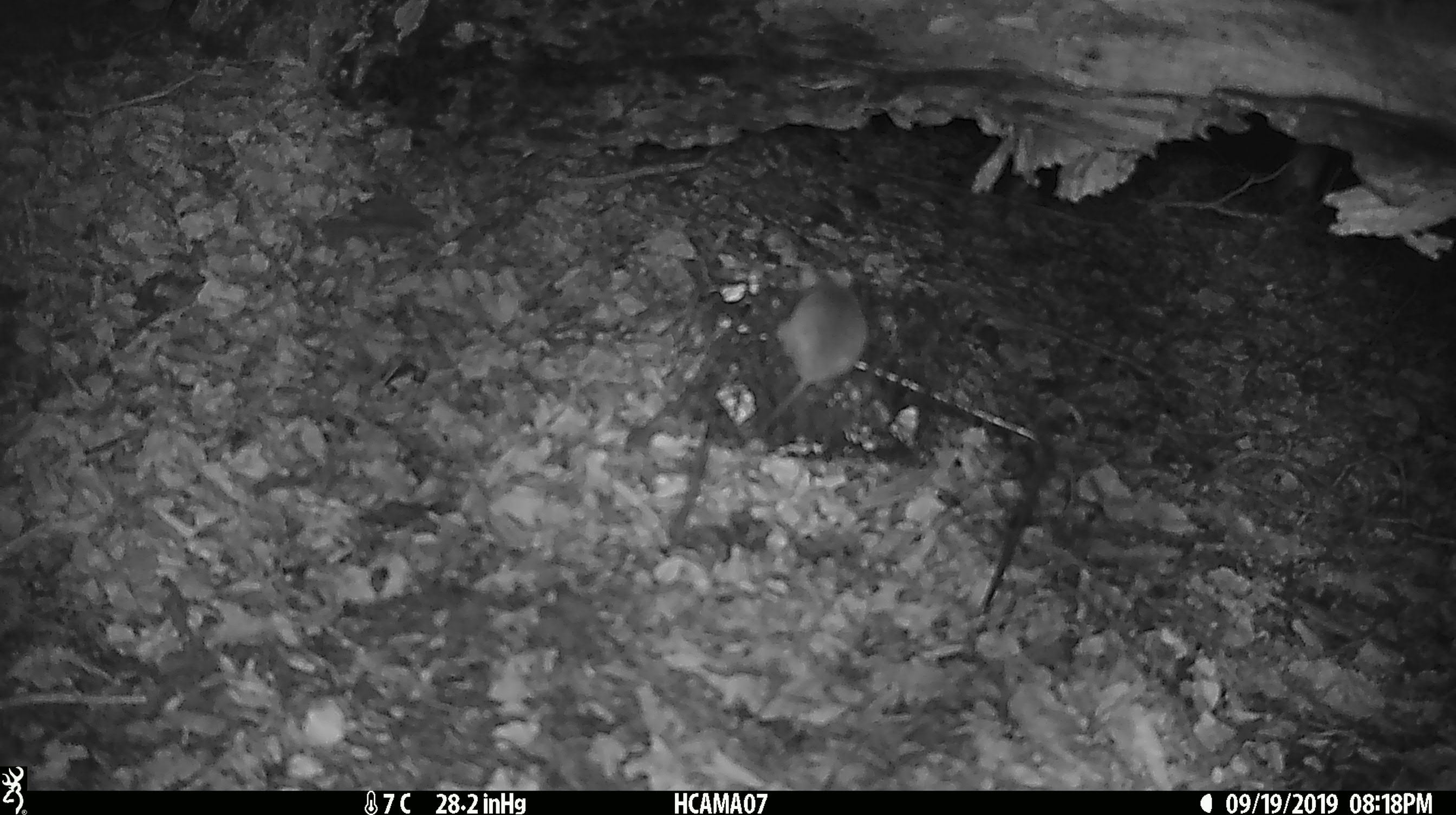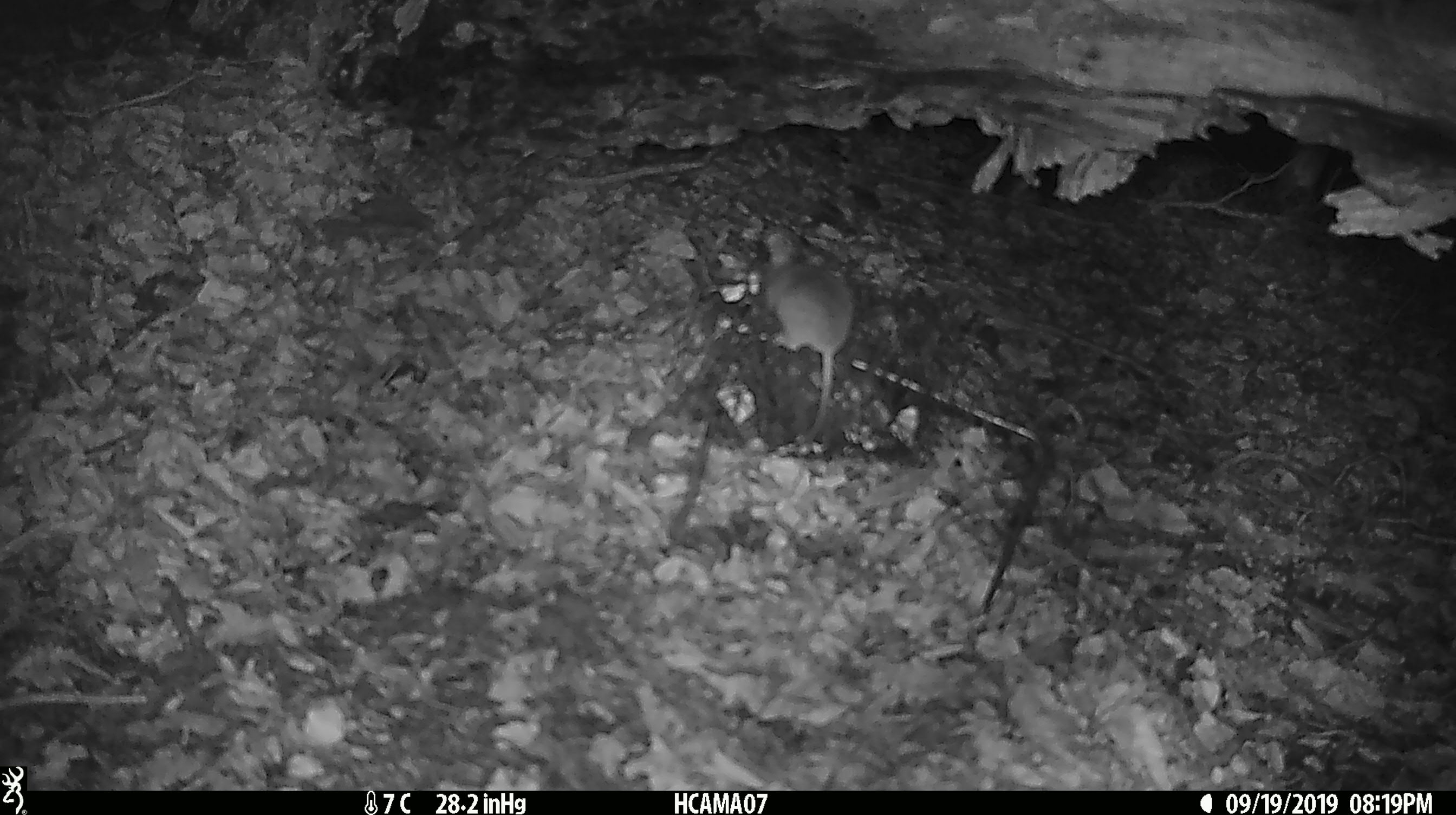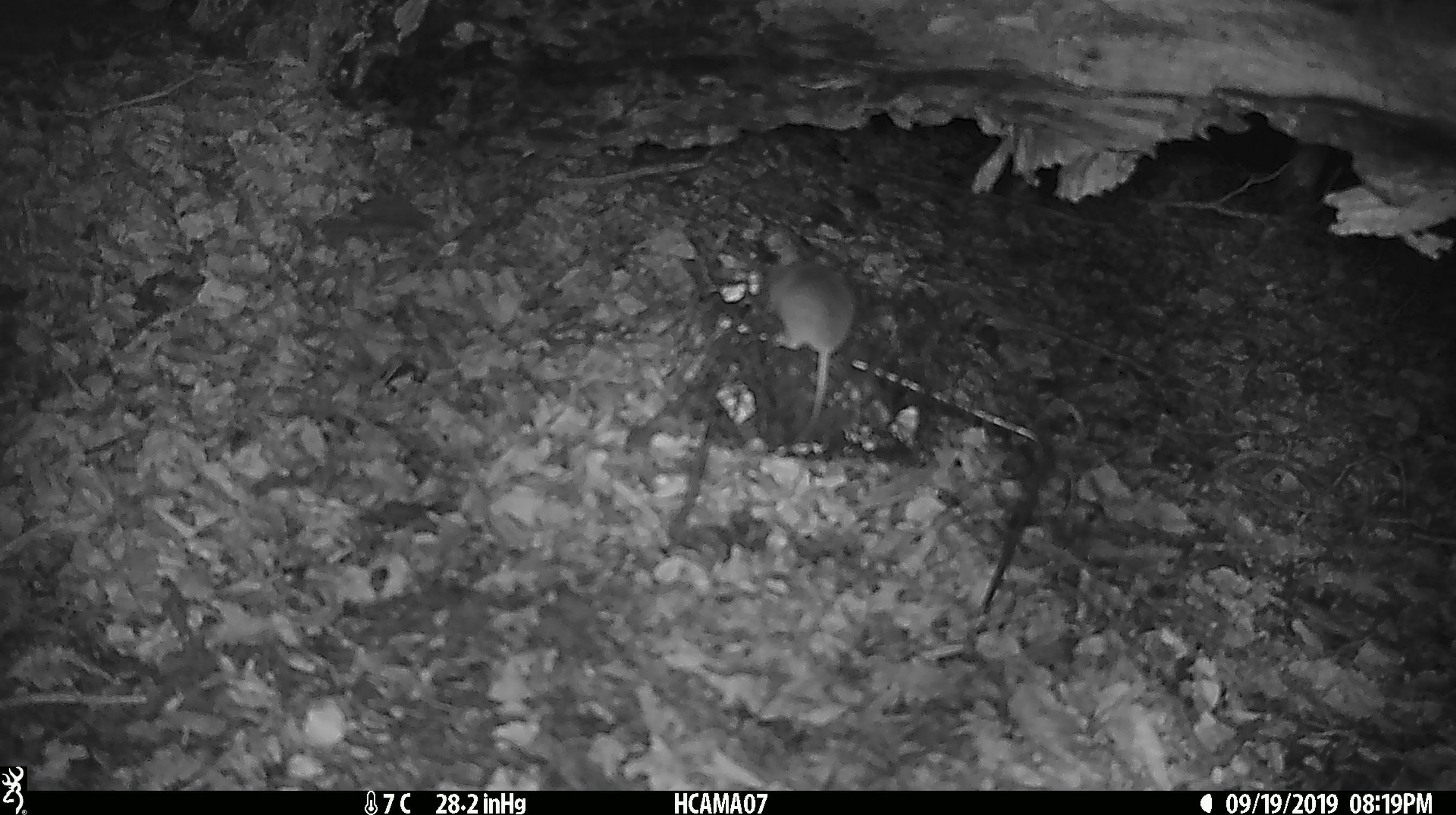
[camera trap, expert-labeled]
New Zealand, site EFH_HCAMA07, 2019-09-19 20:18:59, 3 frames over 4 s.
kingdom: Animalia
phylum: Chordata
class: Mammalia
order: Rodentia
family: Muridae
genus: Mus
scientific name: Mus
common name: mouse